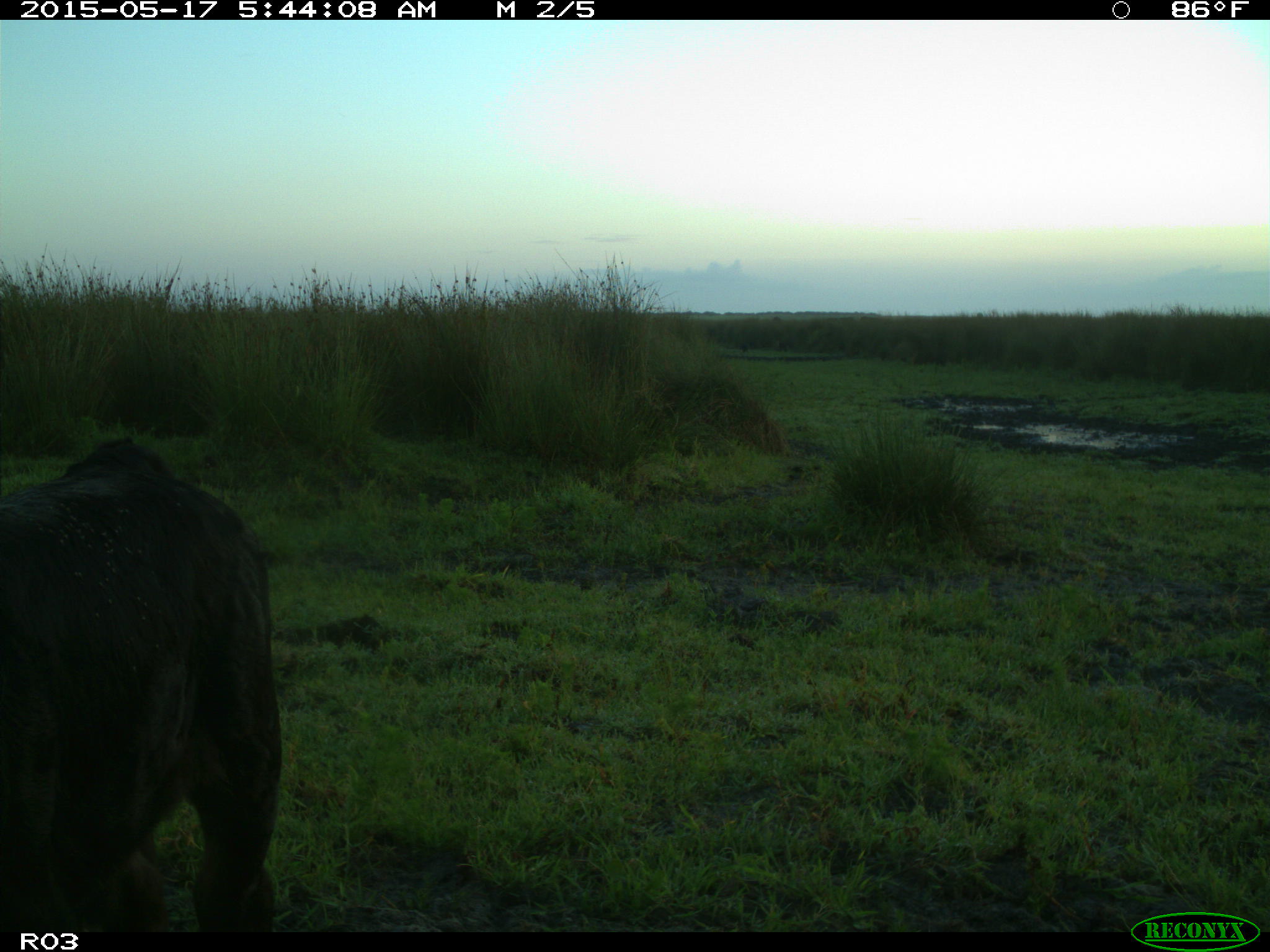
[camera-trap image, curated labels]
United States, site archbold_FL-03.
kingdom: Animalia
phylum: Chordata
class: Mammalia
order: Artiodactyla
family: Bovidae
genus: Bos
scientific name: Bos taurus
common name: domestic cow